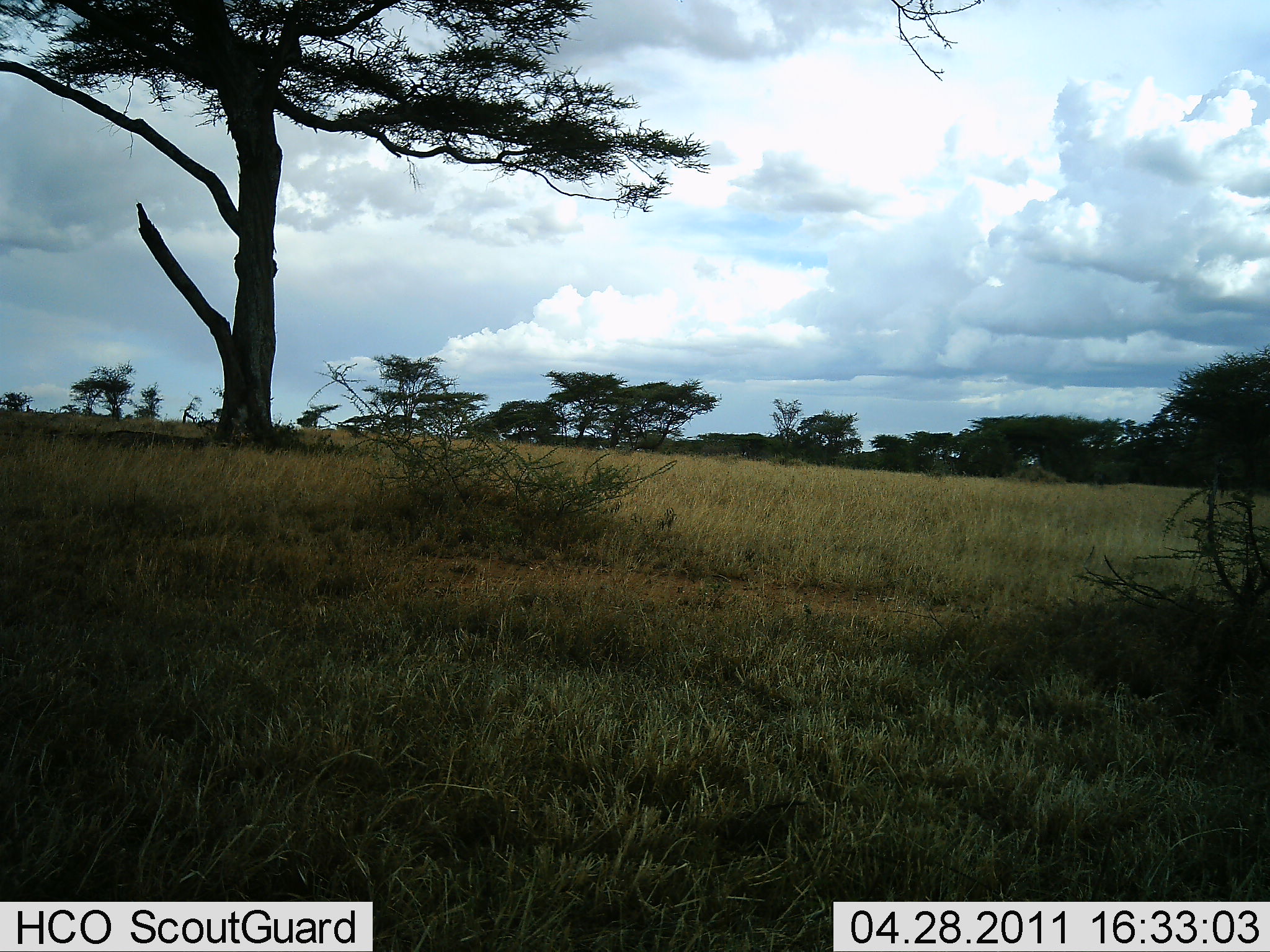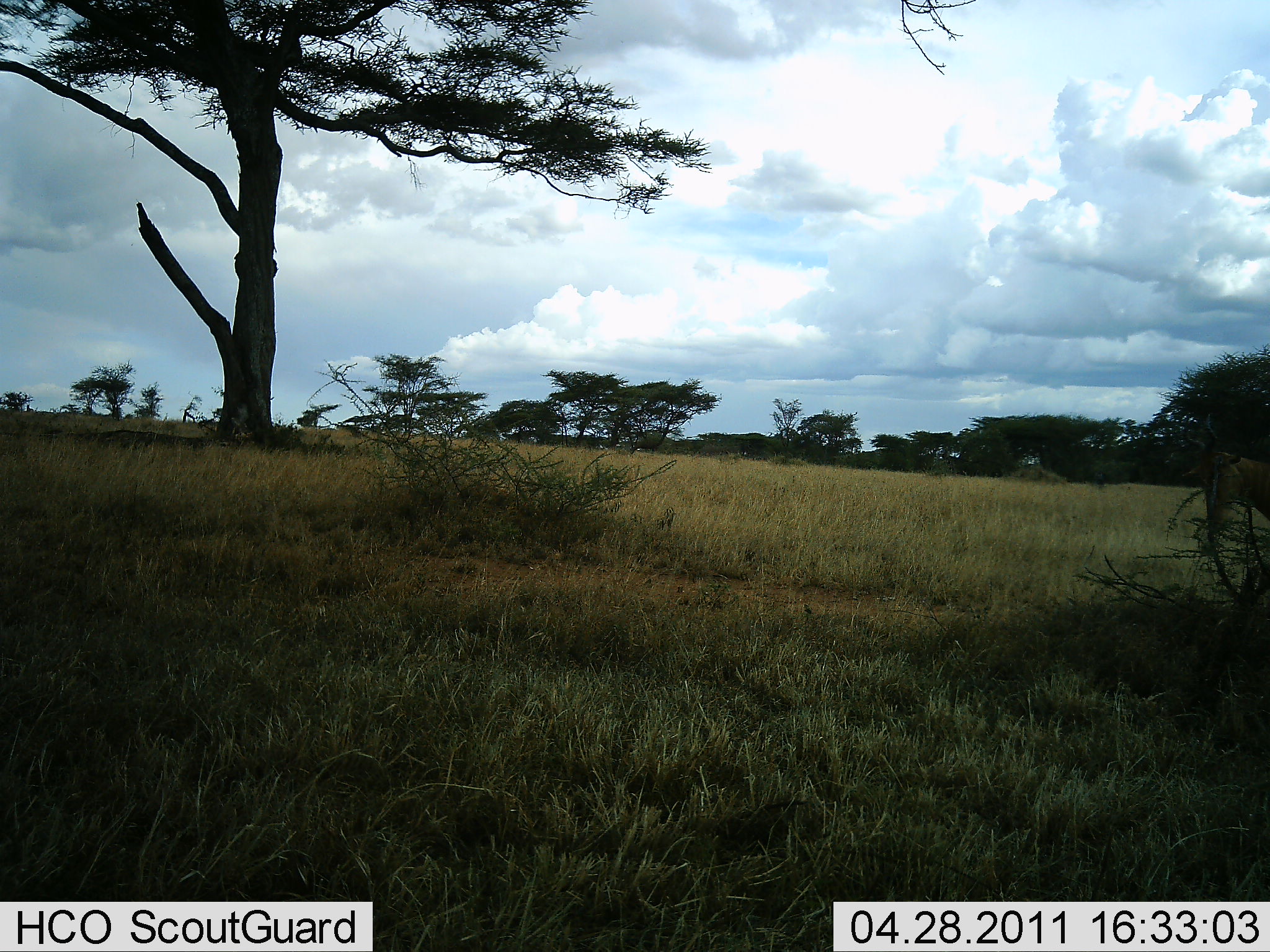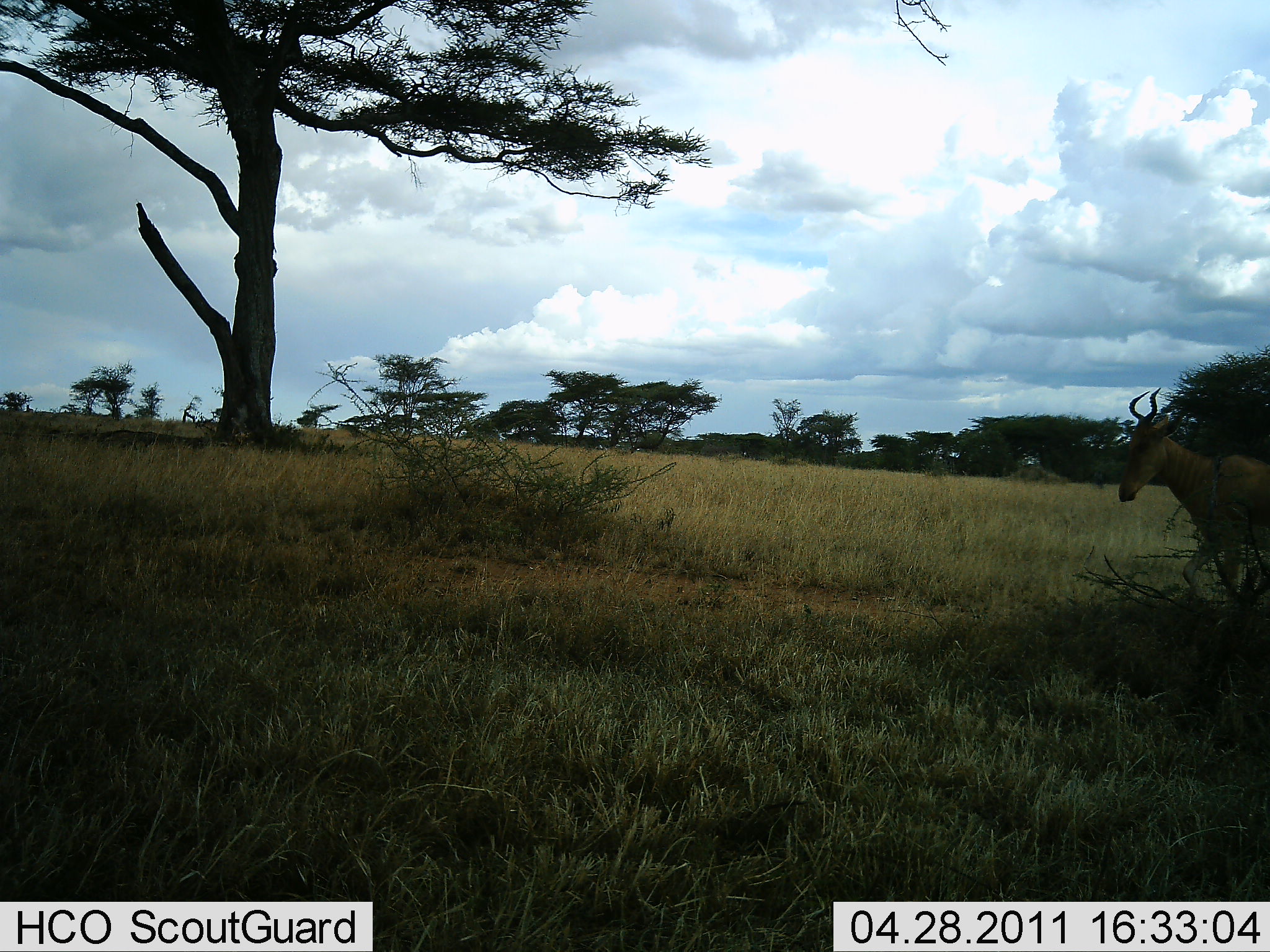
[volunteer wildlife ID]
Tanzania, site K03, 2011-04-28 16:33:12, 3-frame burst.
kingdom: Animalia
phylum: Chordata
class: Mammalia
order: Artiodactyla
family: Bovidae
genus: Alcelaphus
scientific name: Alcelaphus buselaphus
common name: hartebeest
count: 1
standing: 8%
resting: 0%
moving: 100%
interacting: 0%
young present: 0%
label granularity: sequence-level